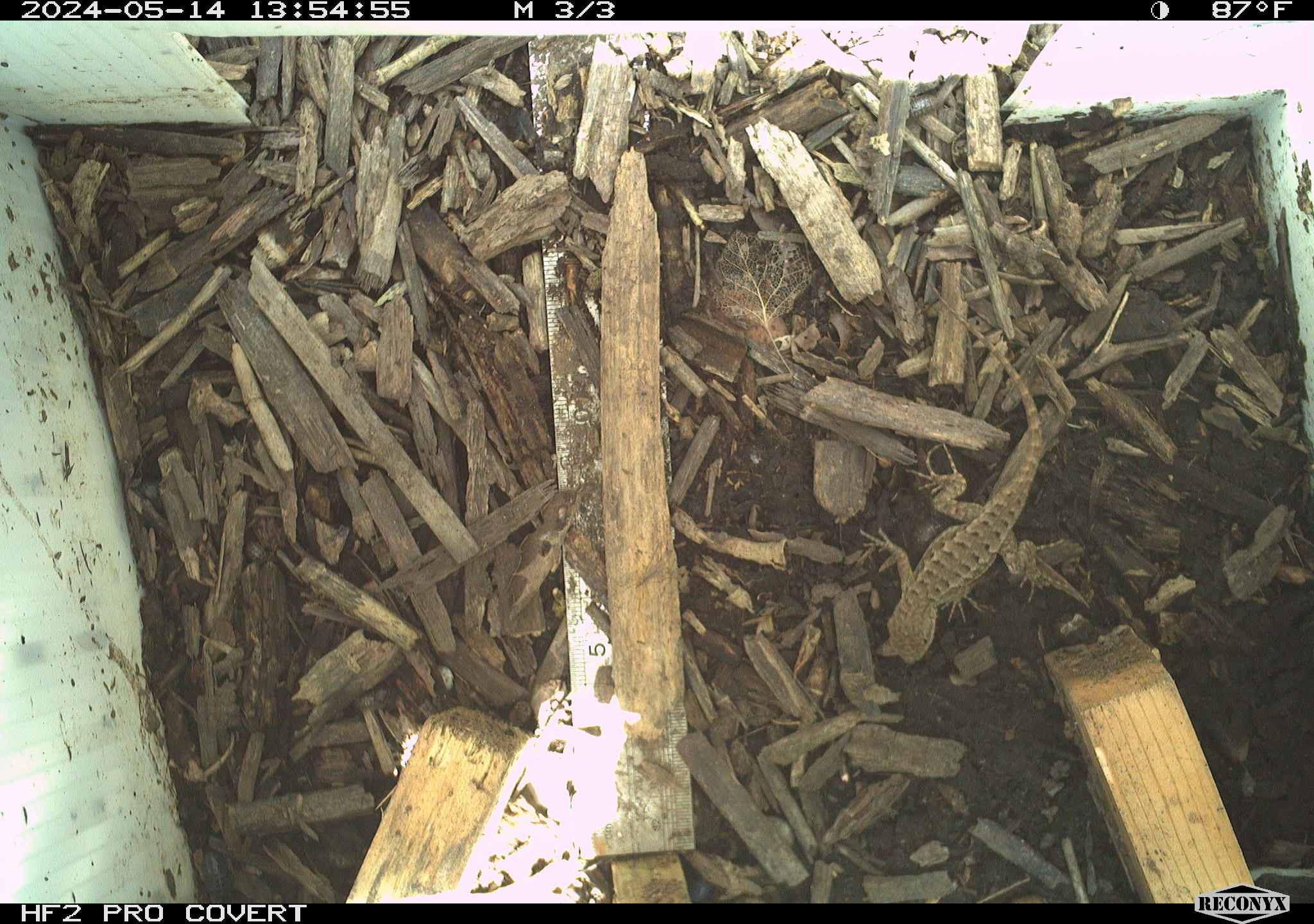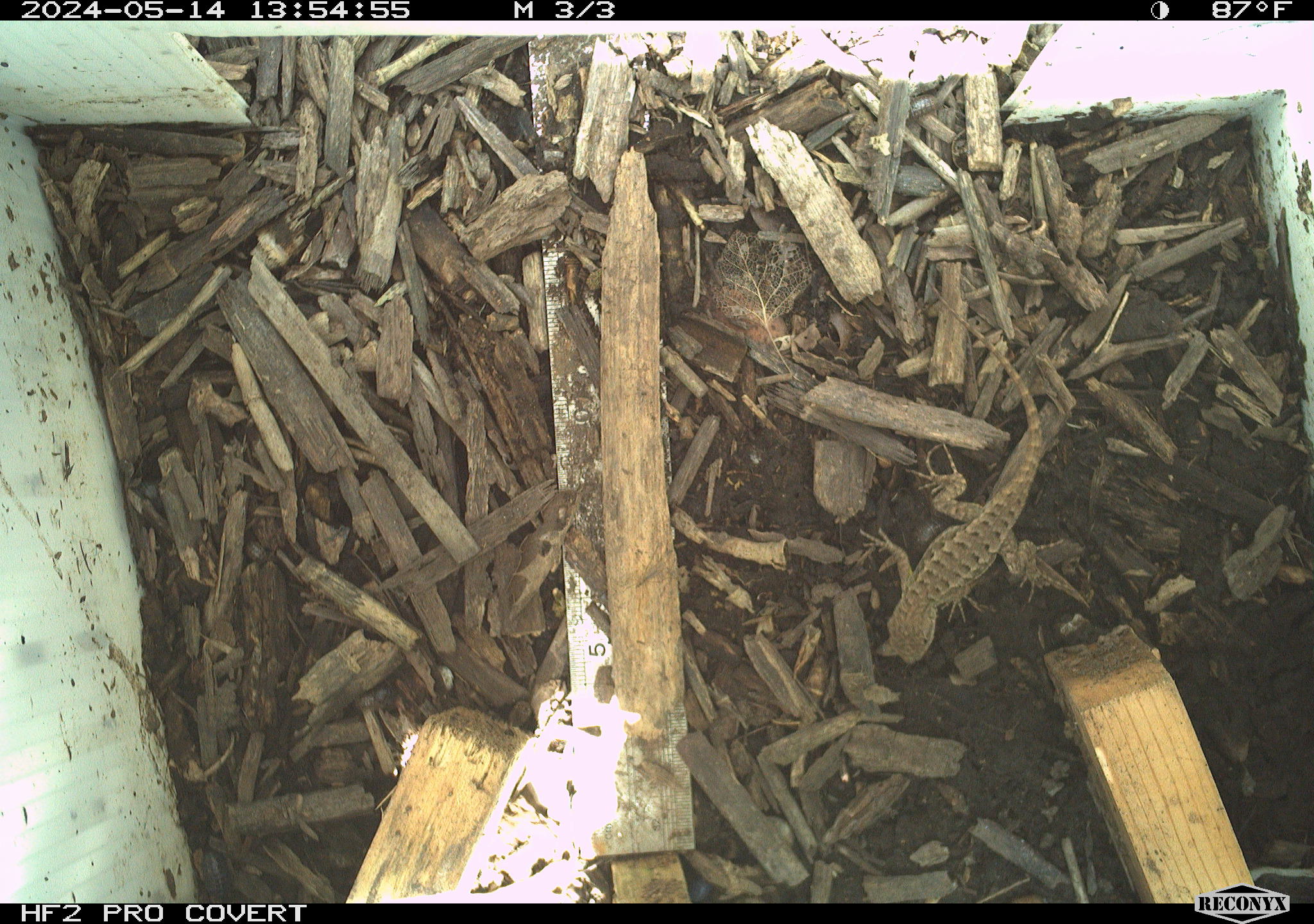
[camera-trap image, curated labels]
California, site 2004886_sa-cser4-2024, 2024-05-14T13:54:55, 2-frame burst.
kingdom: Animalia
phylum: Chordata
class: Reptilia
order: Squamata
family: Phrynosomatidae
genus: Sceloporus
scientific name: Sceloporus occidentalis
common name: western fence lizard